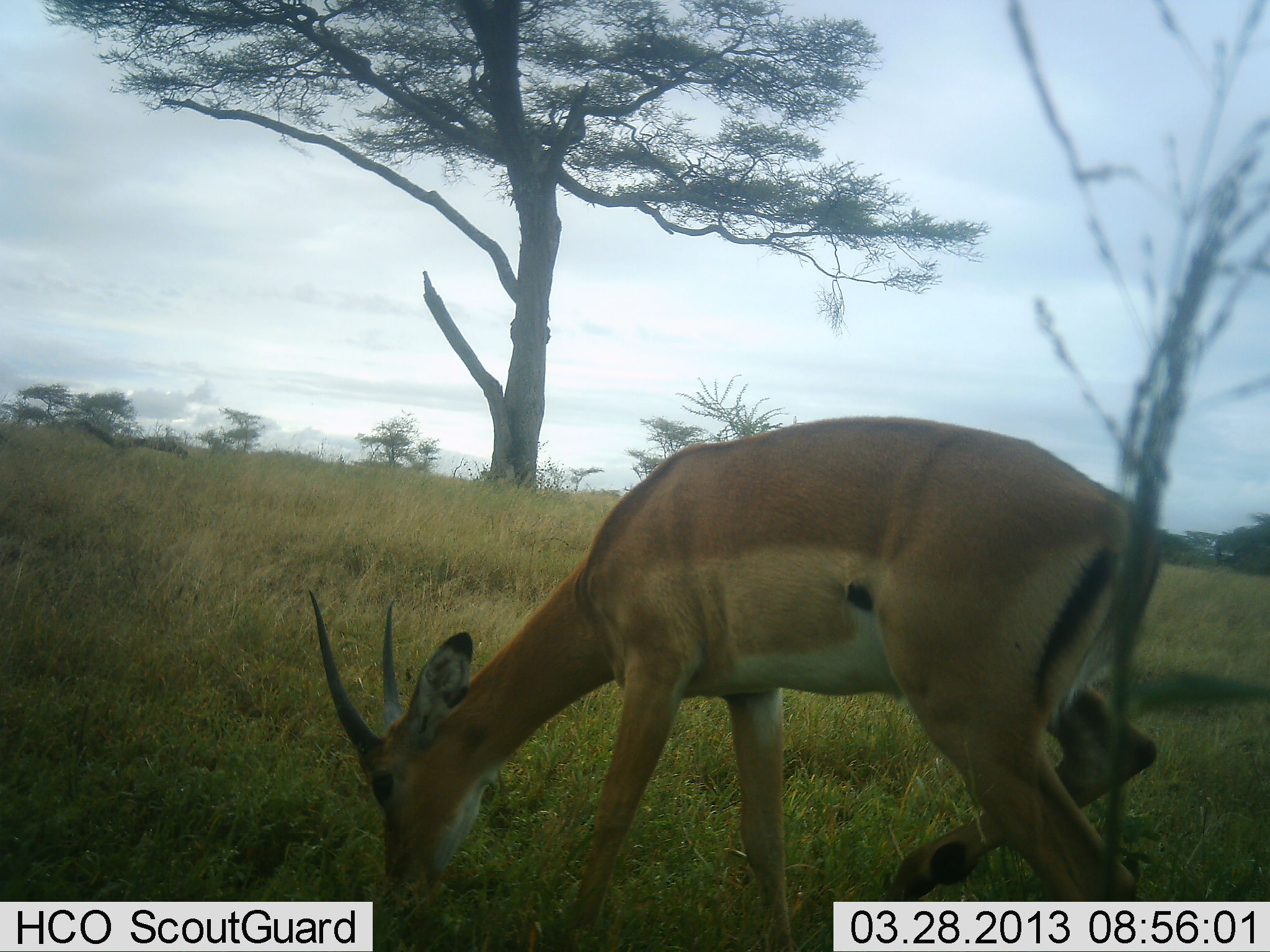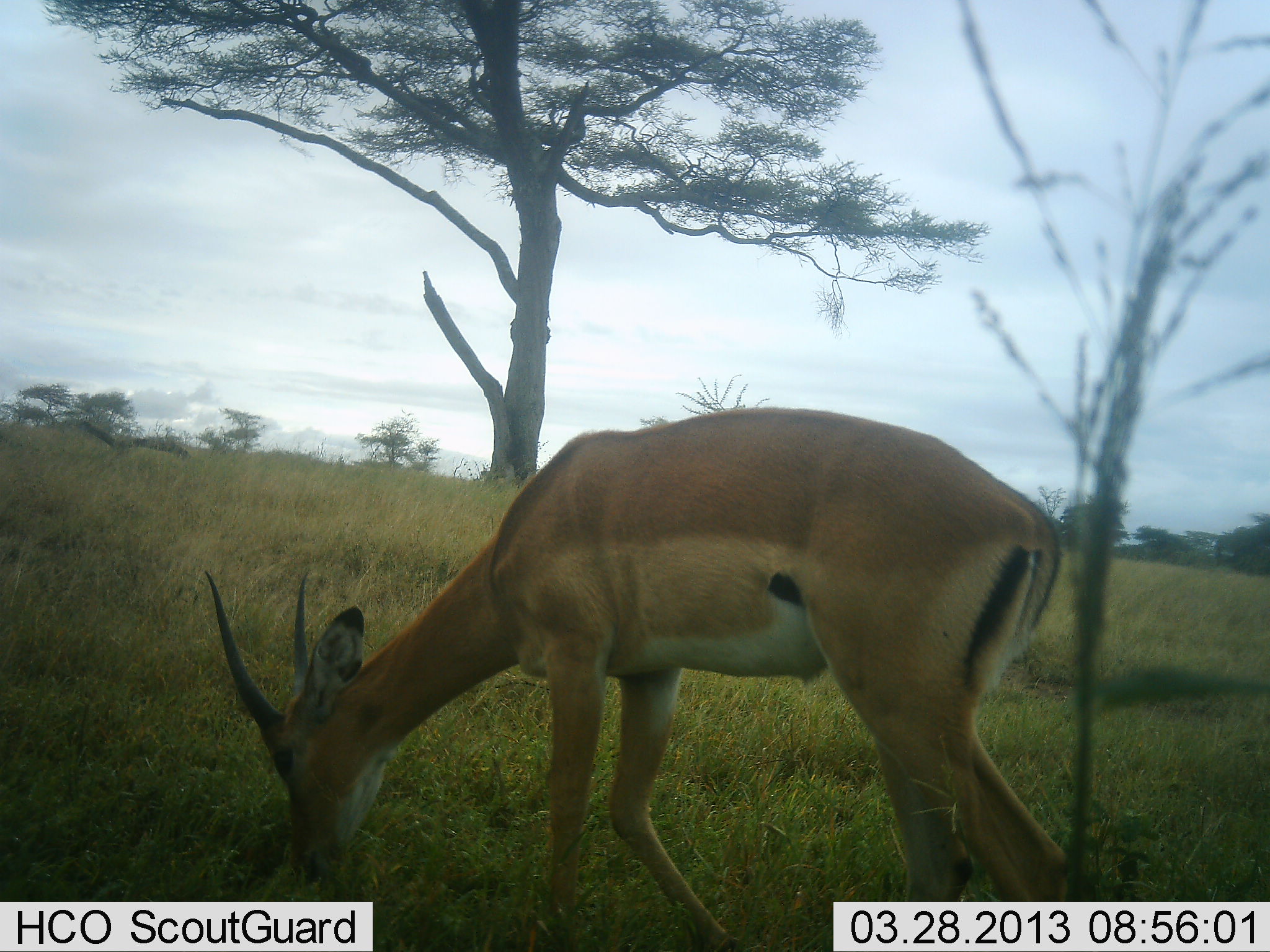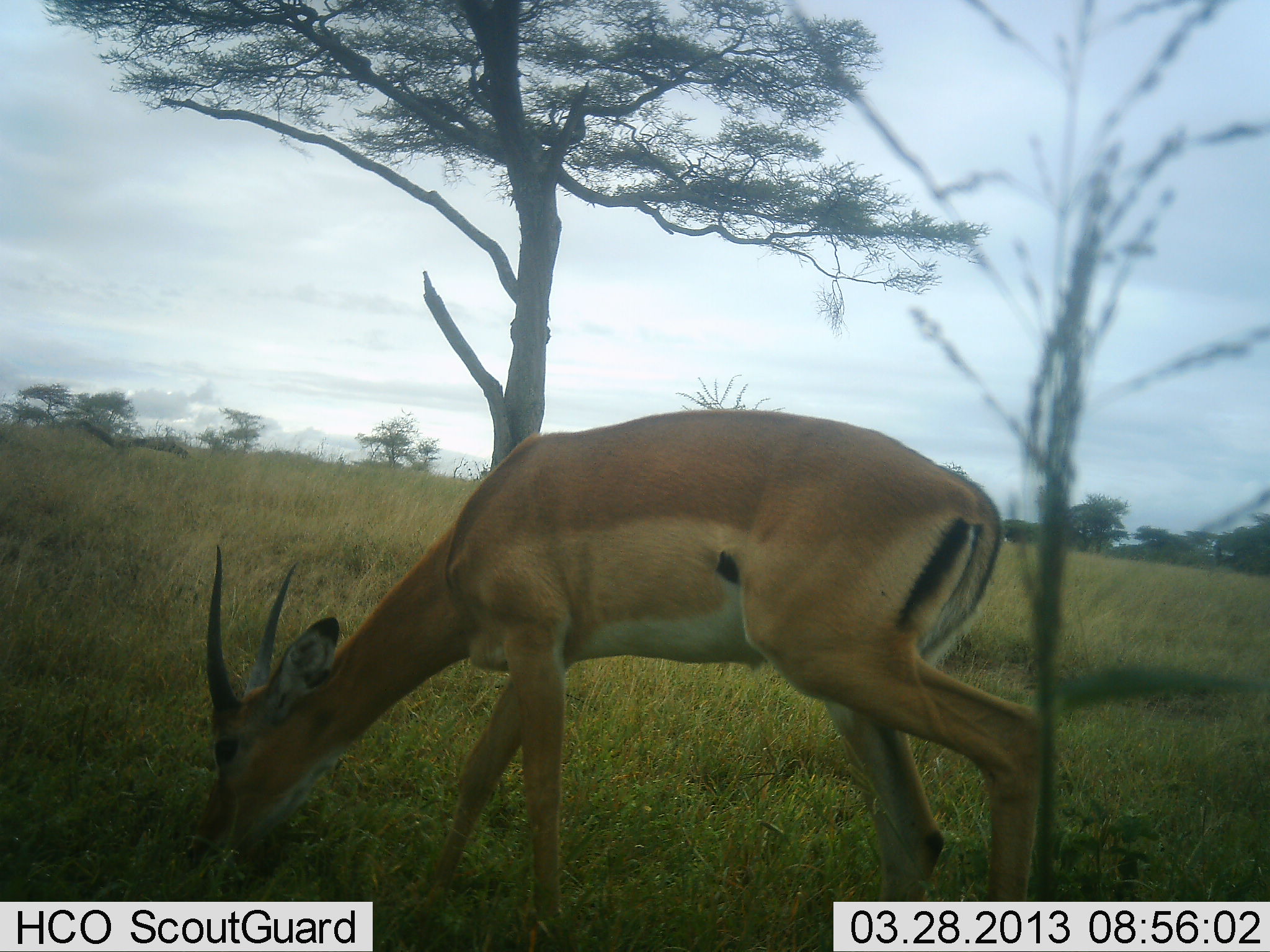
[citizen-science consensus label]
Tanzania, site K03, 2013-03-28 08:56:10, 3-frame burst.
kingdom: Animalia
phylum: Chordata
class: Mammalia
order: Artiodactyla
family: Bovidae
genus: Nanger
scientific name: Nanger granti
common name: grant's gazelle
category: gazellegrants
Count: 1.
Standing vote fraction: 20%.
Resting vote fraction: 8%.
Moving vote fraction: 20%.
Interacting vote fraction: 0%.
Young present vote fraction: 0%.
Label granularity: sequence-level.